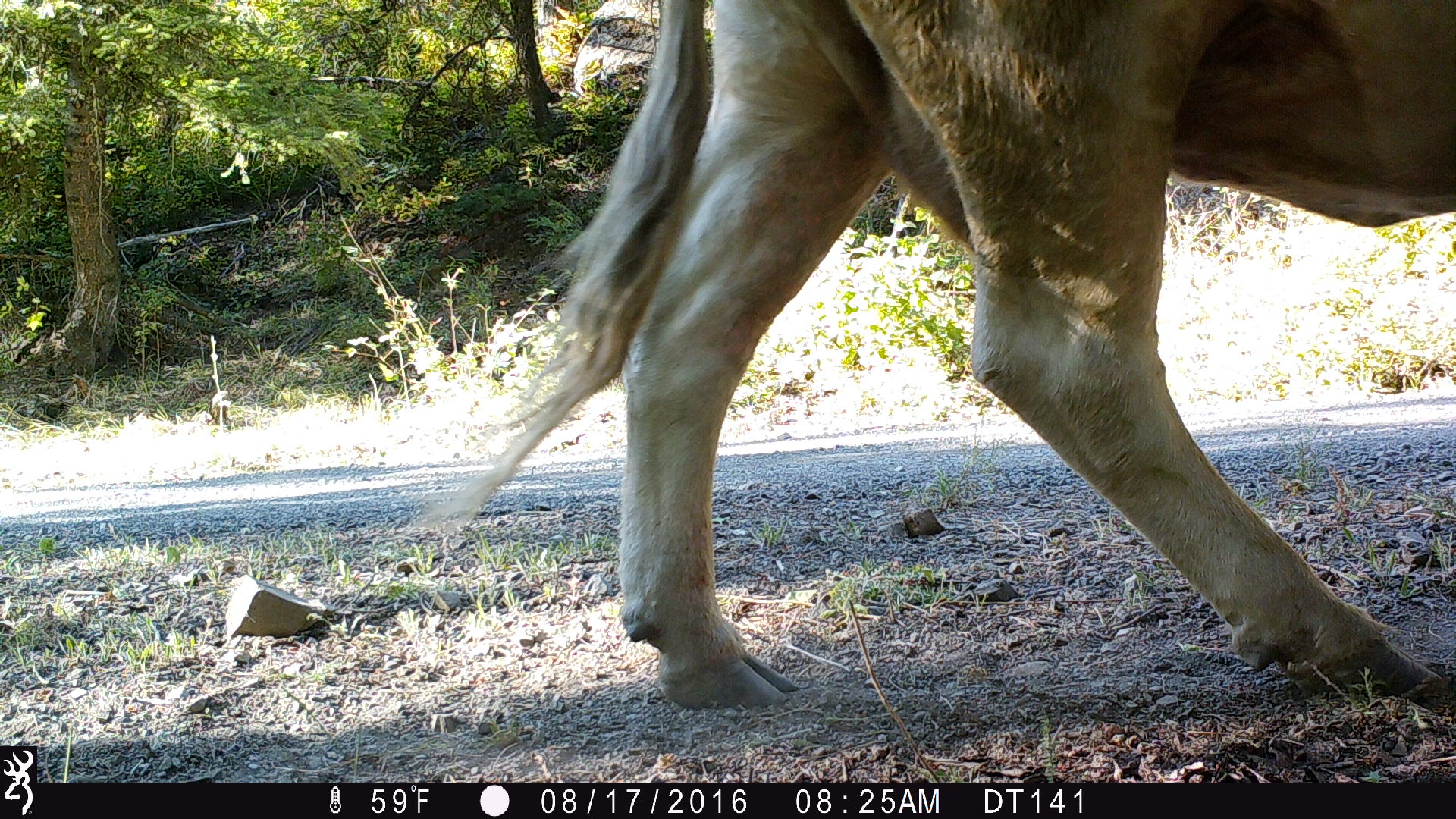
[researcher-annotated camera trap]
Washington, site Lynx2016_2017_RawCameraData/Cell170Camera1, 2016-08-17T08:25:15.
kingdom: Animalia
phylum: Chordata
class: Mammalia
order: Artiodactyla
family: Bovidae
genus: Bos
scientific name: Bos taurus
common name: domestic cattle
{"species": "domestic cattle (Bos taurus)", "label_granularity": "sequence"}